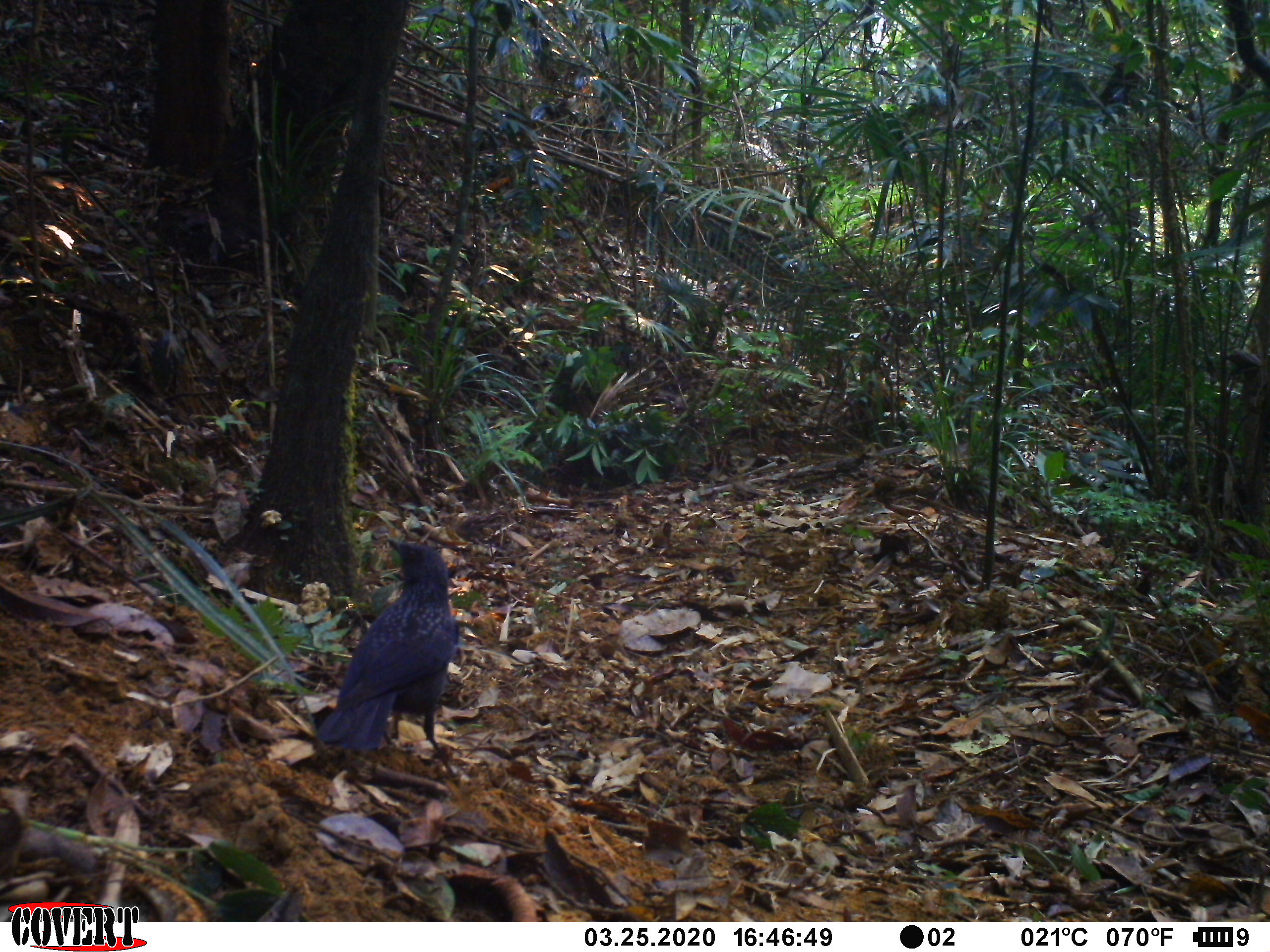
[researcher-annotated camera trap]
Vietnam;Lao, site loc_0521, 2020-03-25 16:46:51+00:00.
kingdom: Animalia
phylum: Chordata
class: Aves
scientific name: Aves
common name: bird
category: unidentified bird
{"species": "unidentified bird (bird) (Aves)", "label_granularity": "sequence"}